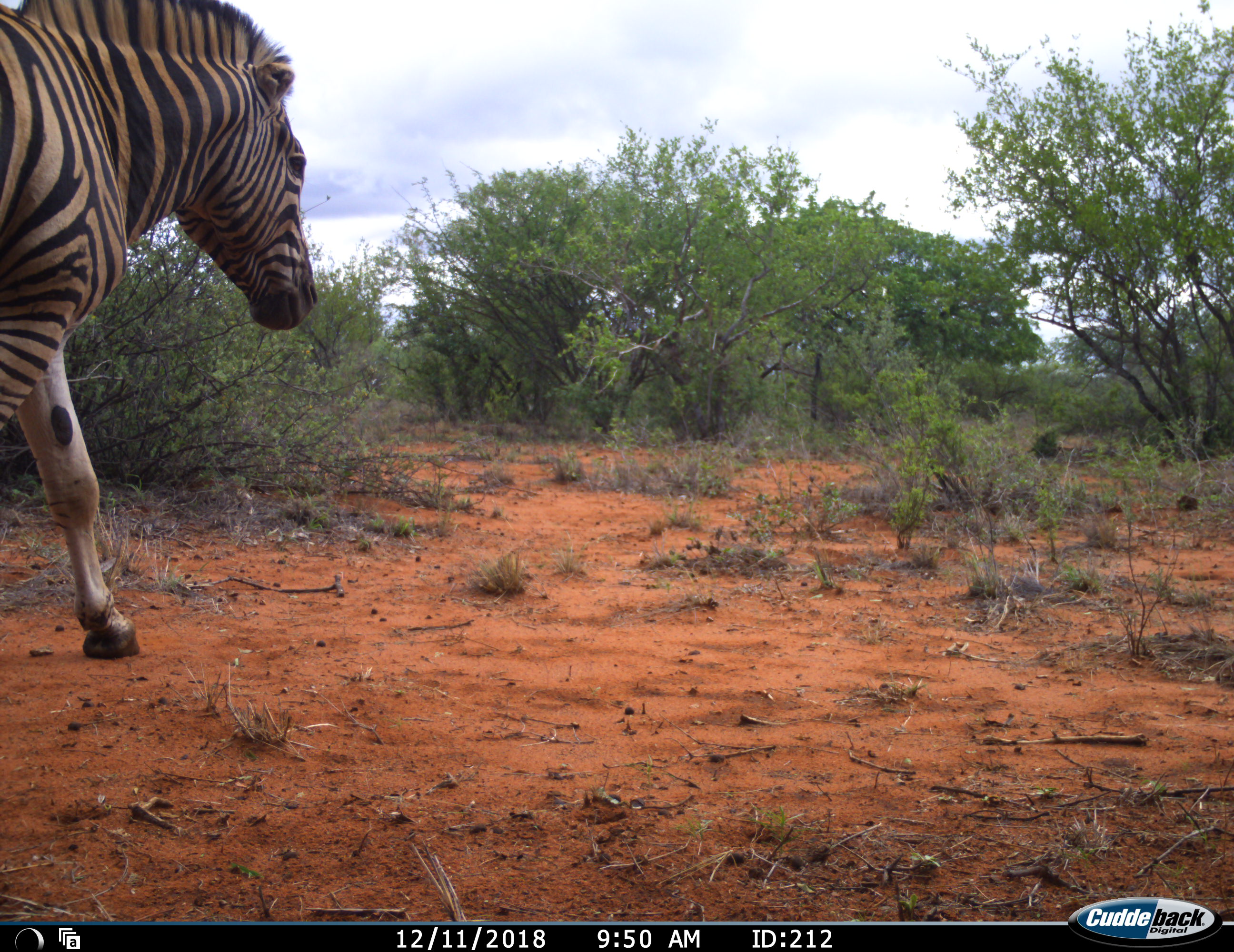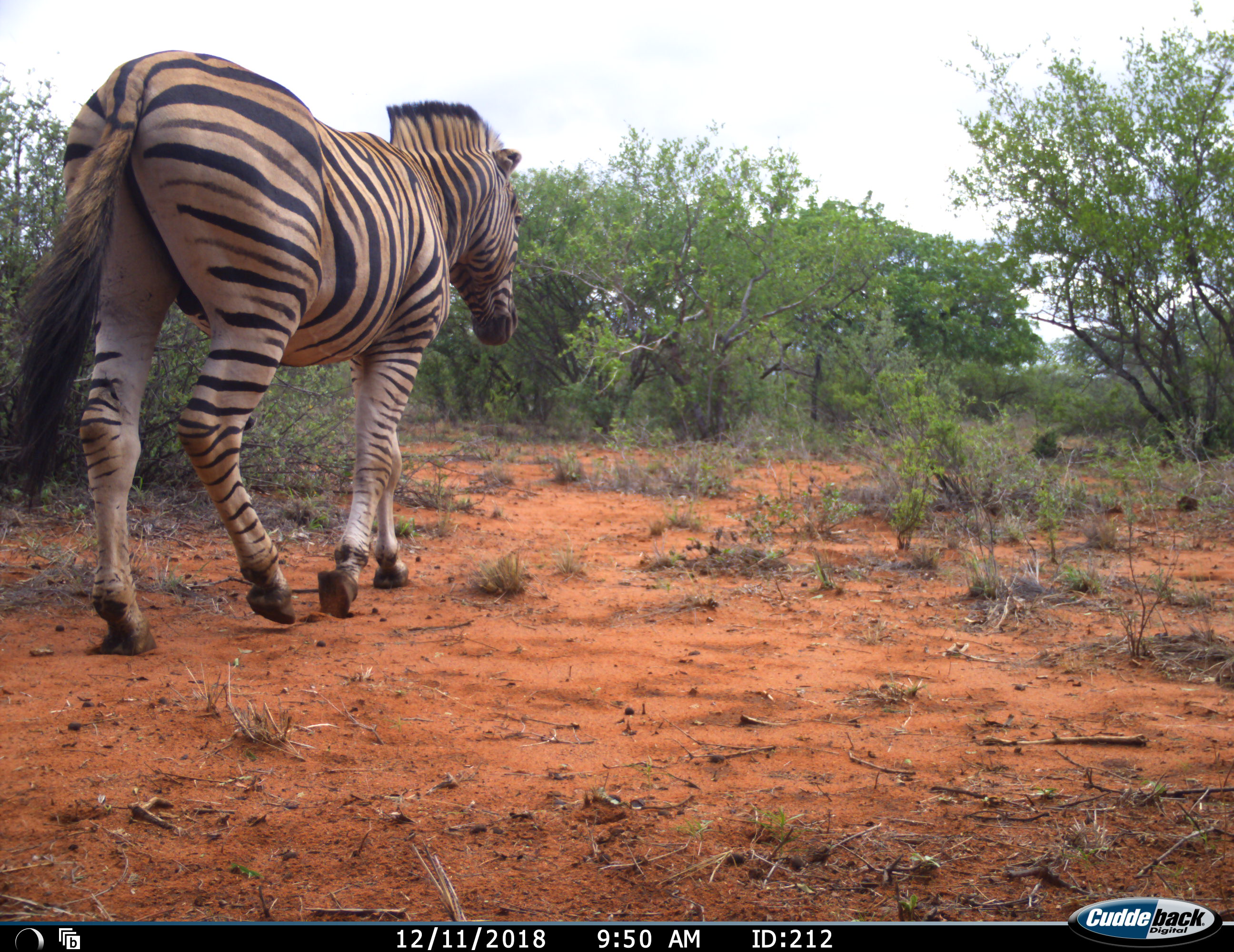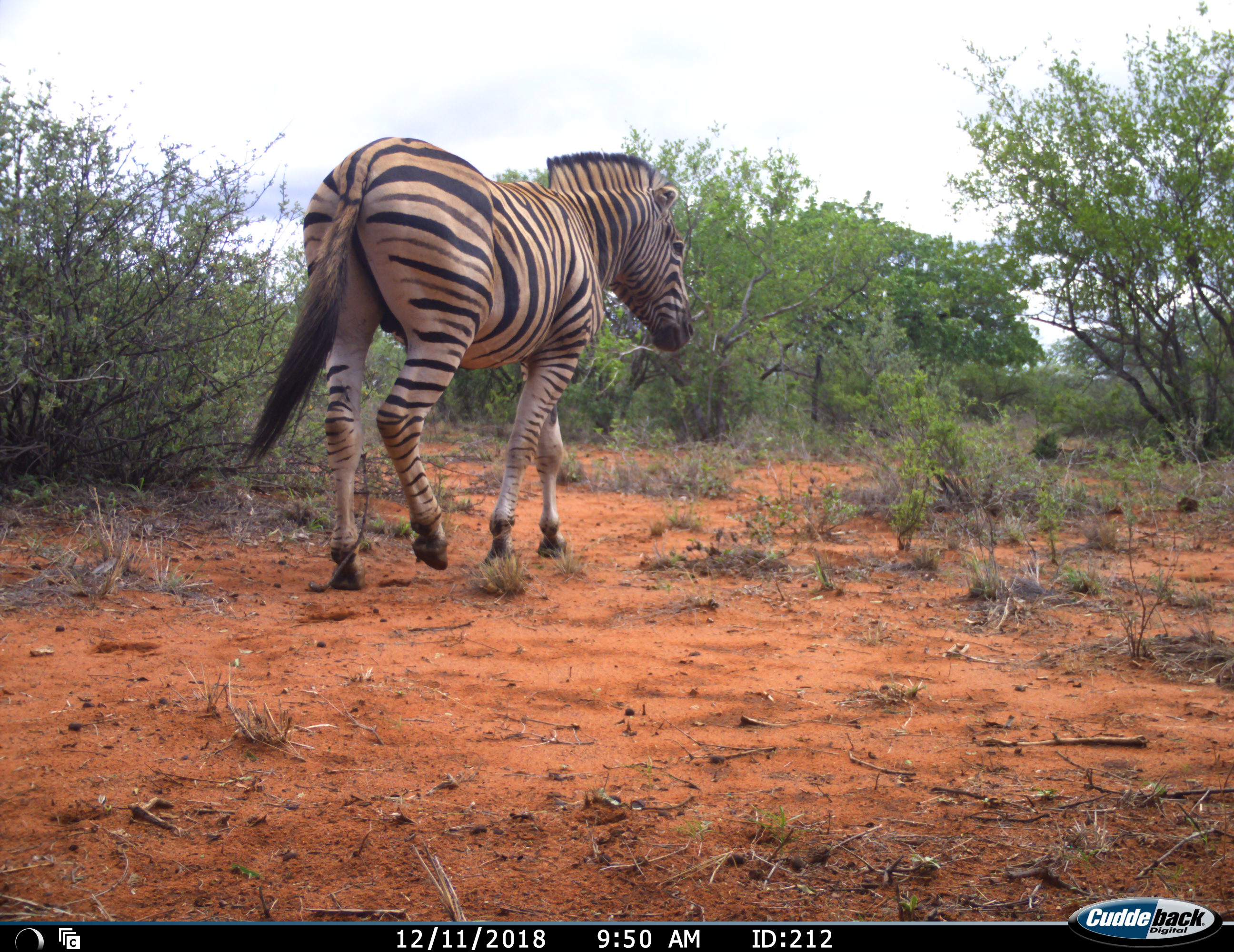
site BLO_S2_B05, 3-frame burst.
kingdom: Animalia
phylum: Chordata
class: Mammalia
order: Perissodactyla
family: Equidae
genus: Equus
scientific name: Equus quagga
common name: plains zebra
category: zebraplains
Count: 1.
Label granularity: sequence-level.